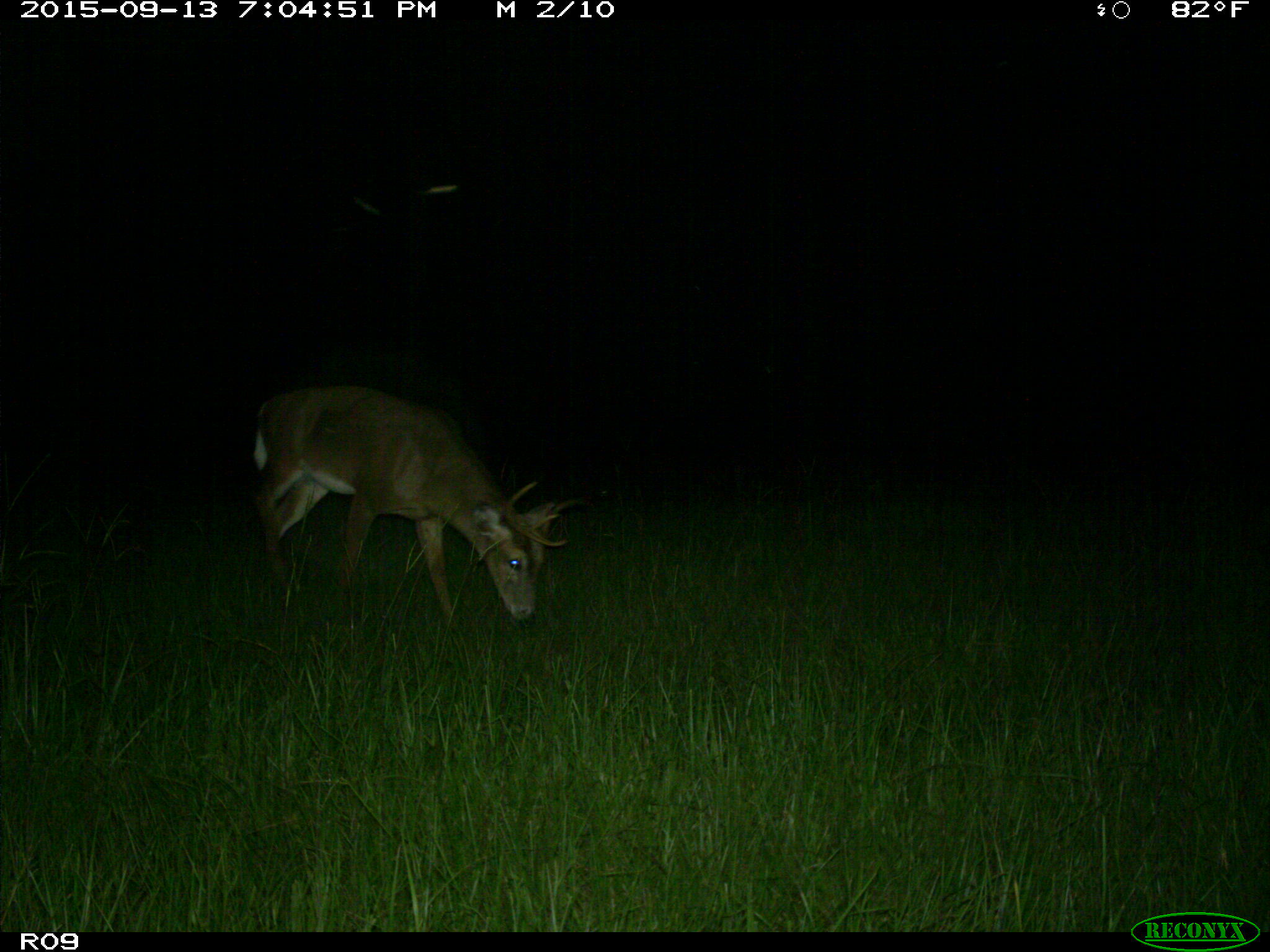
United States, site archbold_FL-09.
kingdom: Animalia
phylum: Chordata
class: Mammalia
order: Artiodactyla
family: Cervidae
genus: Odocoileus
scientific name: Odocoileus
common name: deer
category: unidentified deer